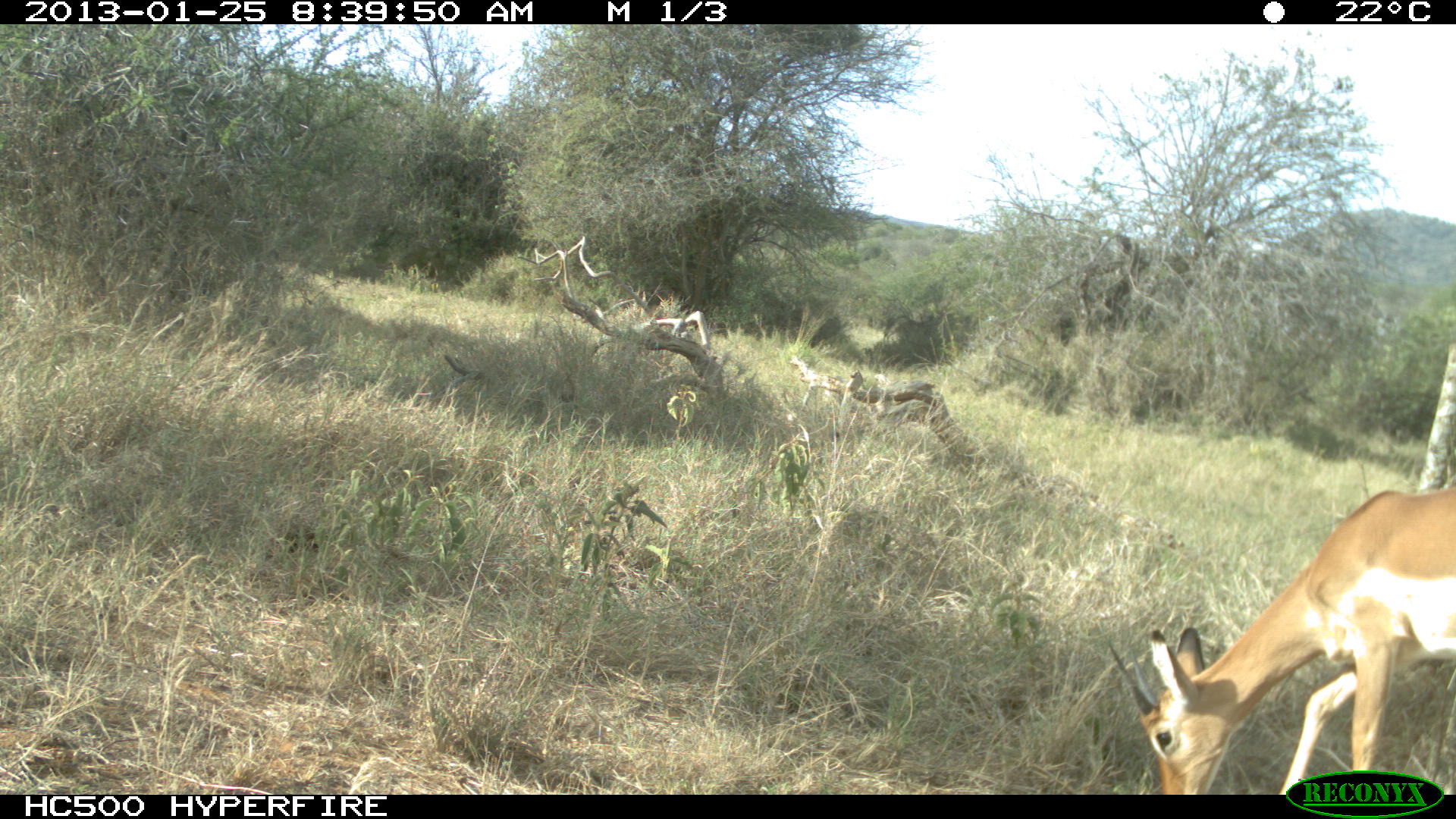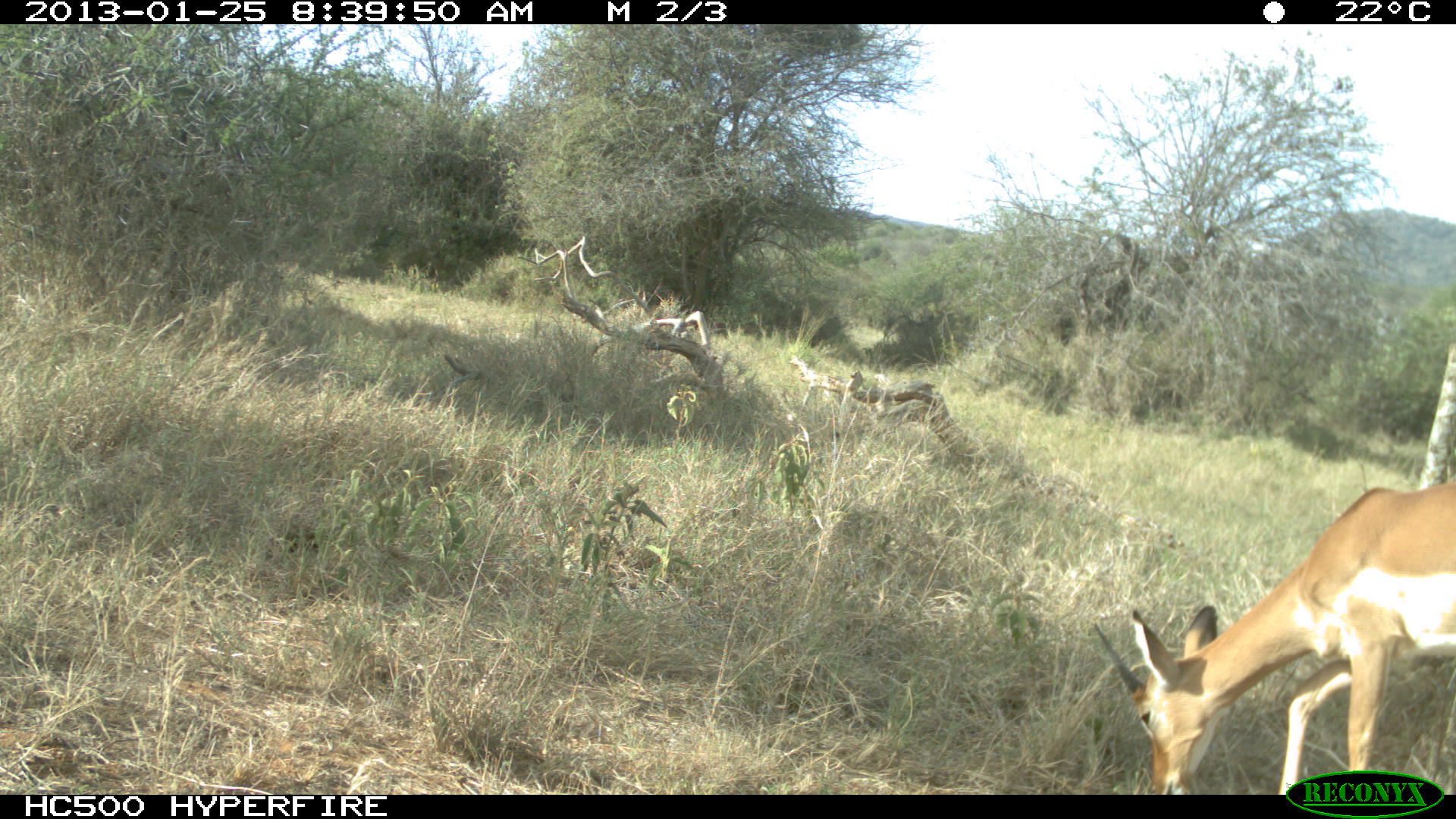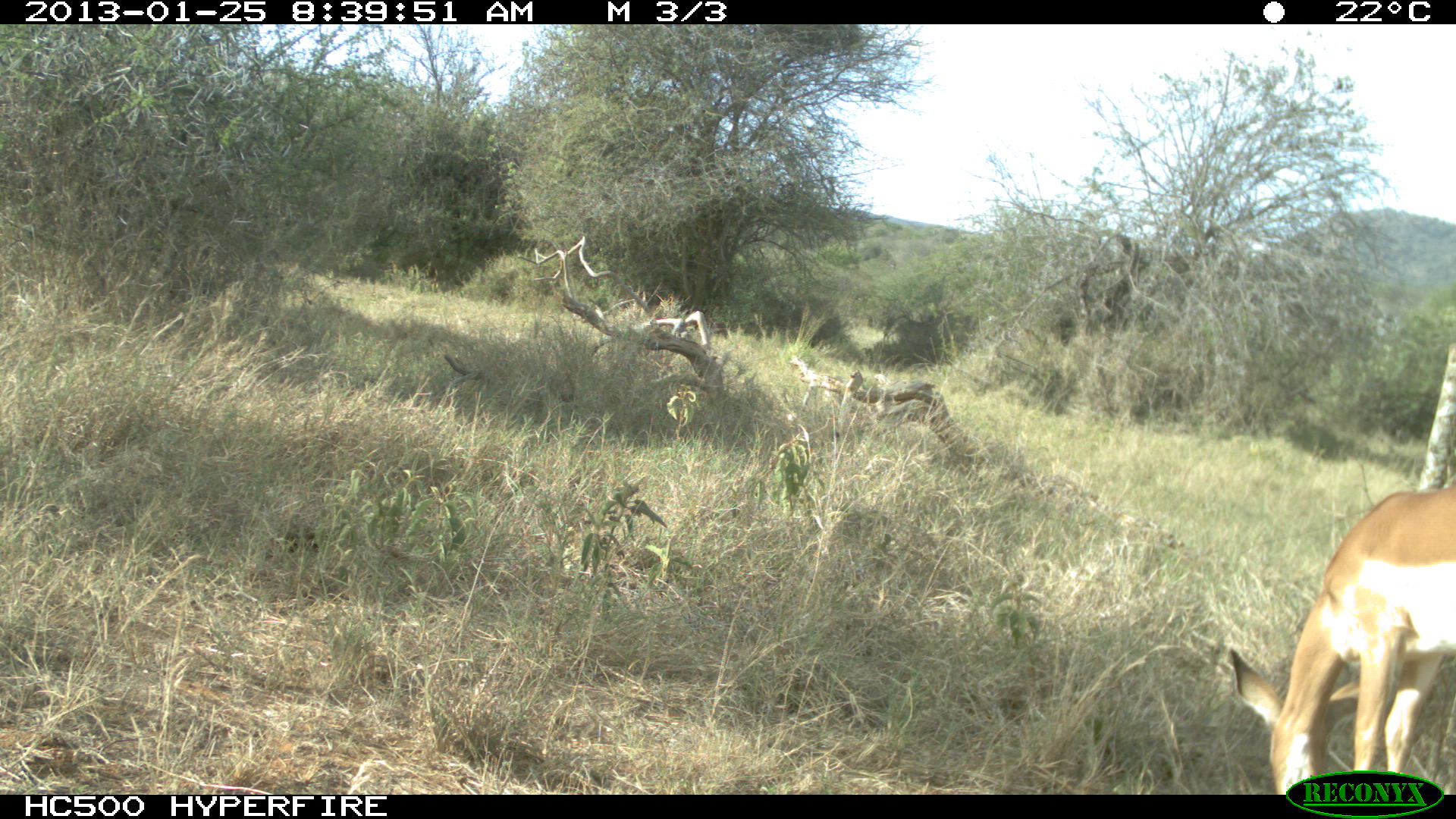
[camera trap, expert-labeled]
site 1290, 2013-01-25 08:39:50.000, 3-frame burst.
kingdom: Animalia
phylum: Chordata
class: Mammalia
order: Artiodactyla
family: Bovidae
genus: Aepyceros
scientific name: Aepyceros melampus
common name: impala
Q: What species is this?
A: Aepyceros melampus (impala).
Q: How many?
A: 1.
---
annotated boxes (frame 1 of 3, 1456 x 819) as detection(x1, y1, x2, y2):
aepyceros melampus: detection(1102, 490, 1456, 793)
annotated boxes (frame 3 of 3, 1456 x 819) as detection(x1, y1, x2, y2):
aepyceros melampus: detection(1223, 485, 1456, 794)